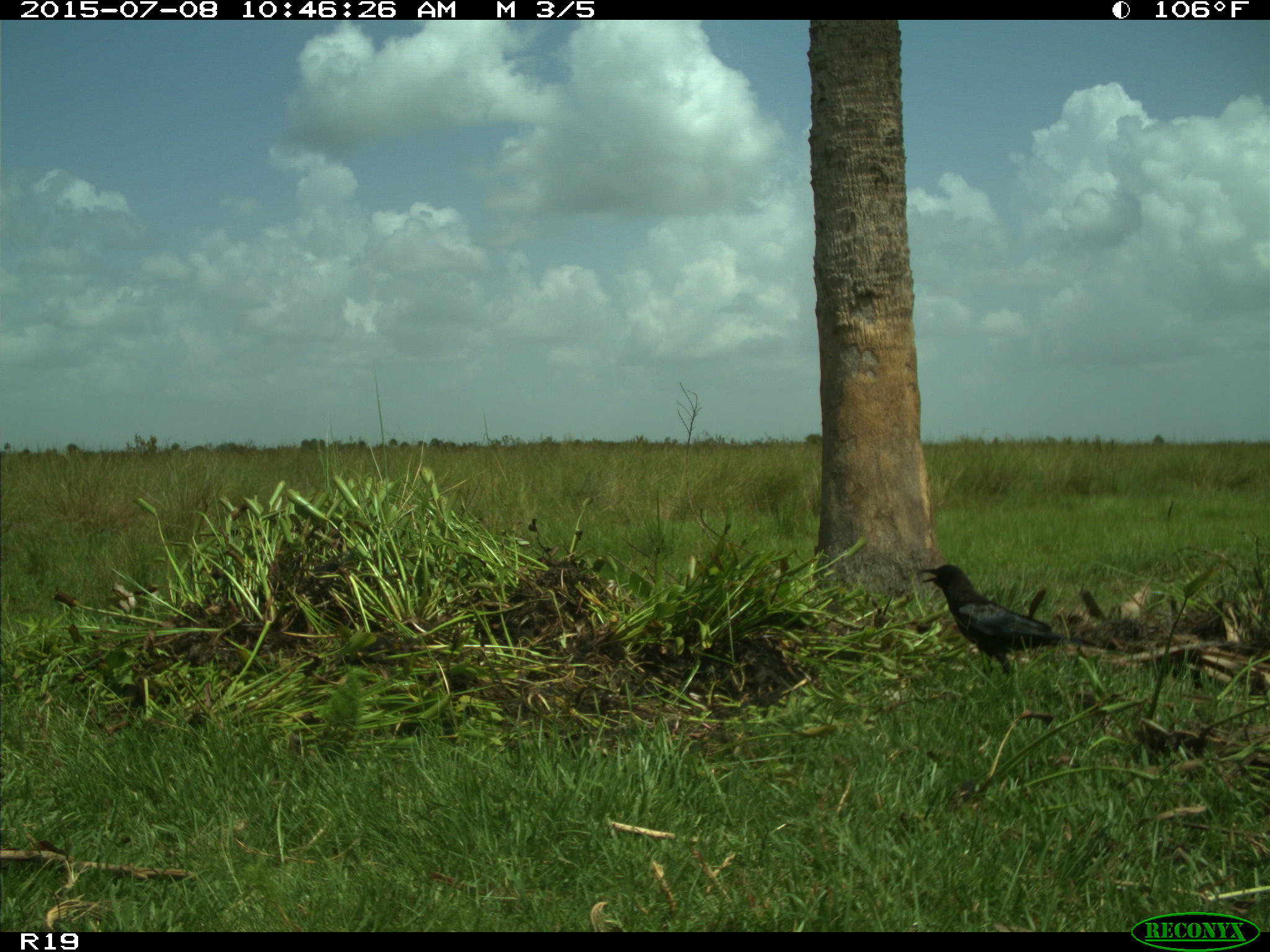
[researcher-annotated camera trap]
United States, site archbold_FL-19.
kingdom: Animalia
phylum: Chordata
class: Aves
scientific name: Aves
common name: birds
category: unidentified bird